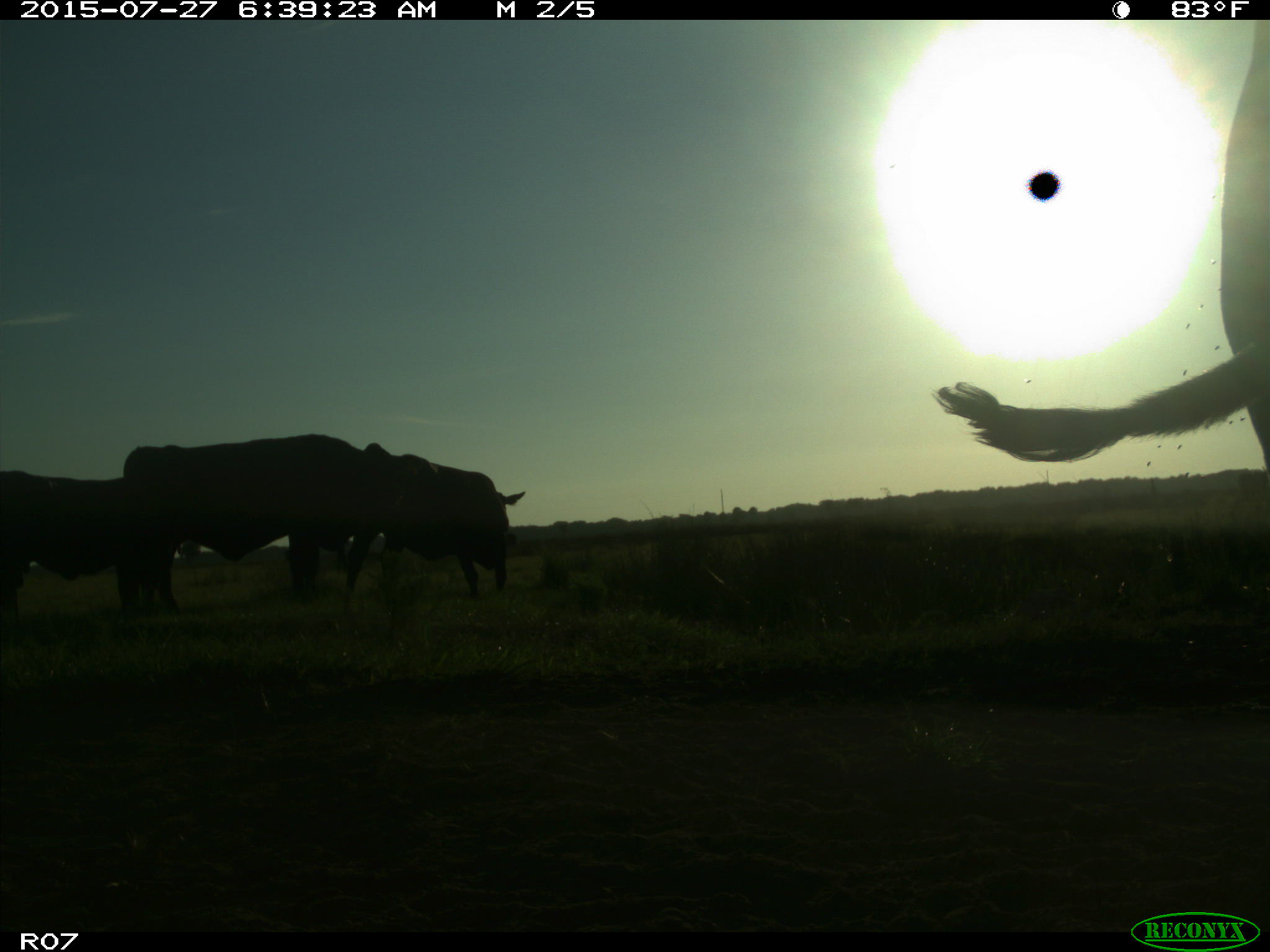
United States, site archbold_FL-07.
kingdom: Animalia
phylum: Chordata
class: Mammalia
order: Artiodactyla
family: Bovidae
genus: Bos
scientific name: Bos taurus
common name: domestic cow